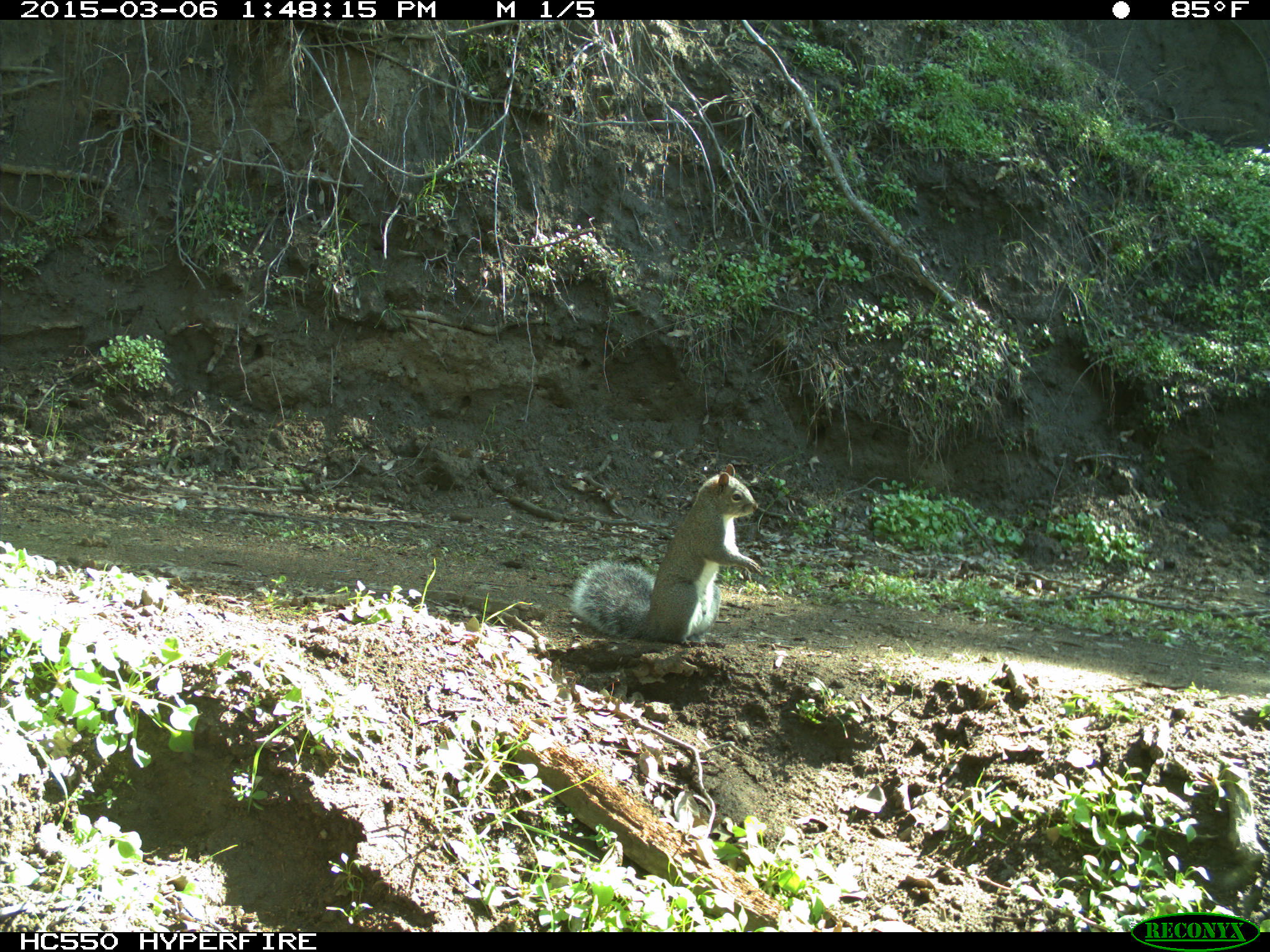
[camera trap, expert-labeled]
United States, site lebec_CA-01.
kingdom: Animalia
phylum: Chordata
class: Mammalia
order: Rodentia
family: Sciuridae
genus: Sciurus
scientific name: Sciurus carolinensis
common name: eastern gray squirrel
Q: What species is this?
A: Sciurus carolinensis (eastern gray squirrel).